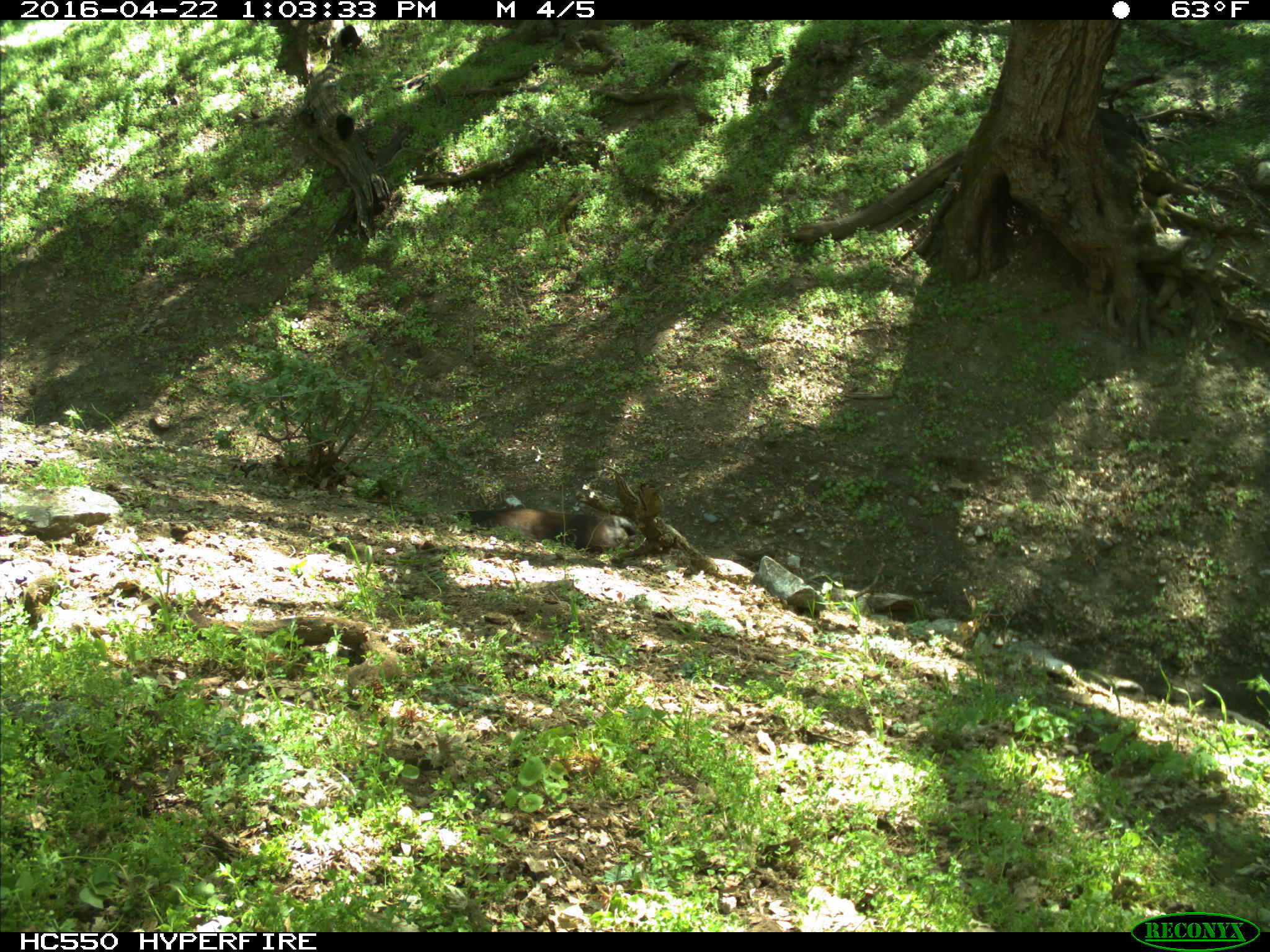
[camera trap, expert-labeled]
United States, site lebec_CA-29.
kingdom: Animalia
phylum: Chordata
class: Mammalia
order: Artiodactyla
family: Bovidae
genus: Bos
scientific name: Bos taurus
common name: domestic cow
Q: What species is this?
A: Bos taurus (domestic cow).